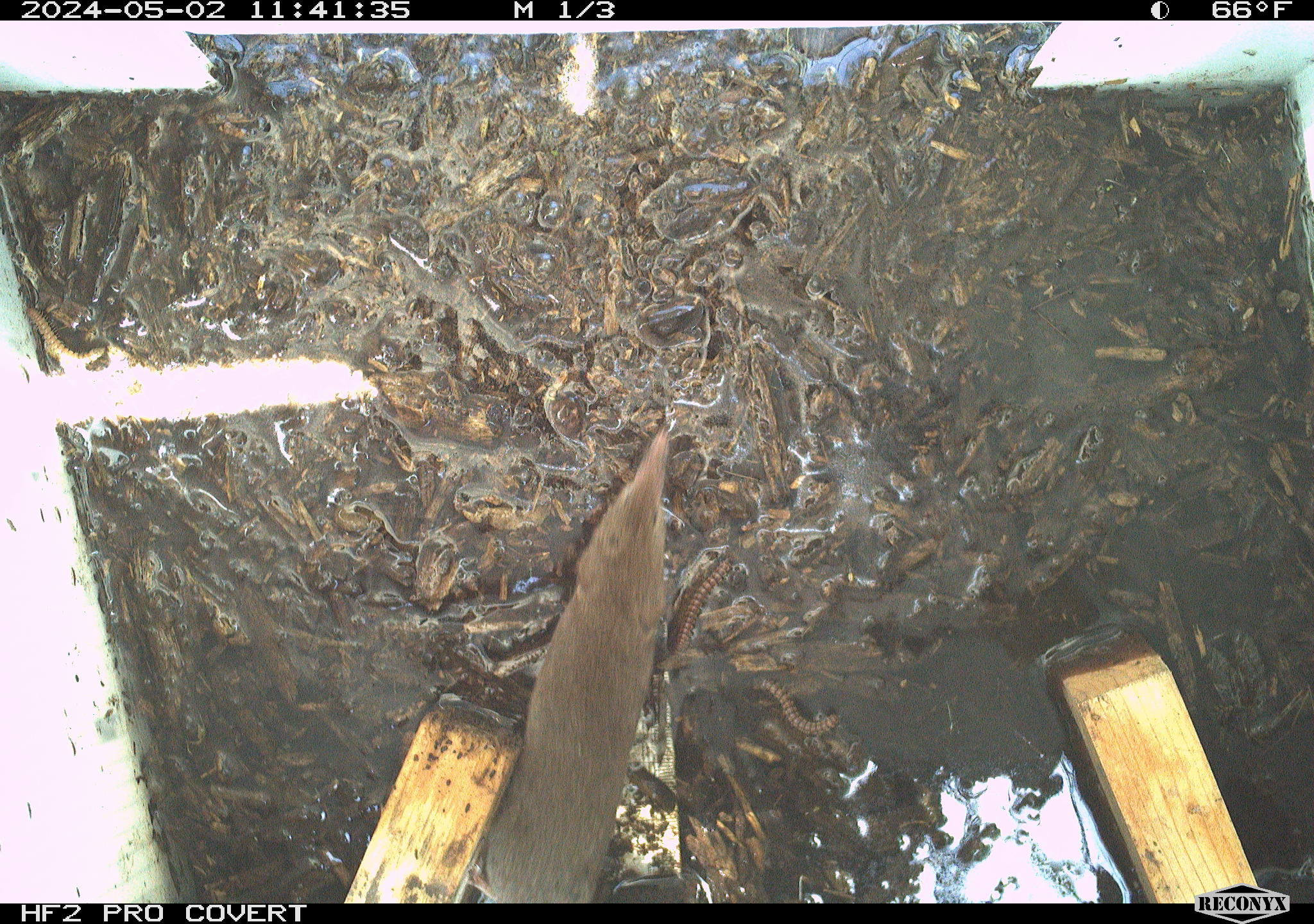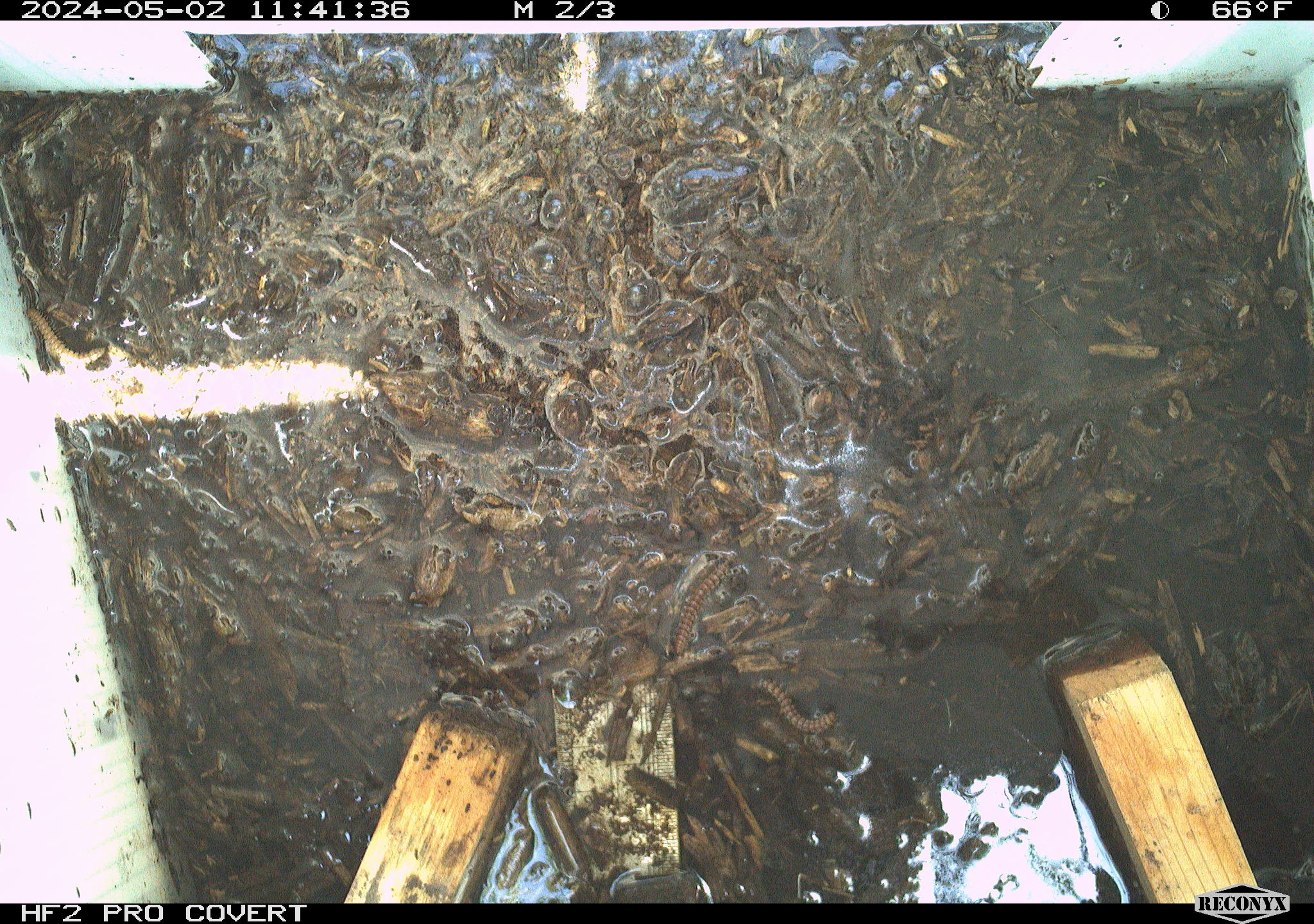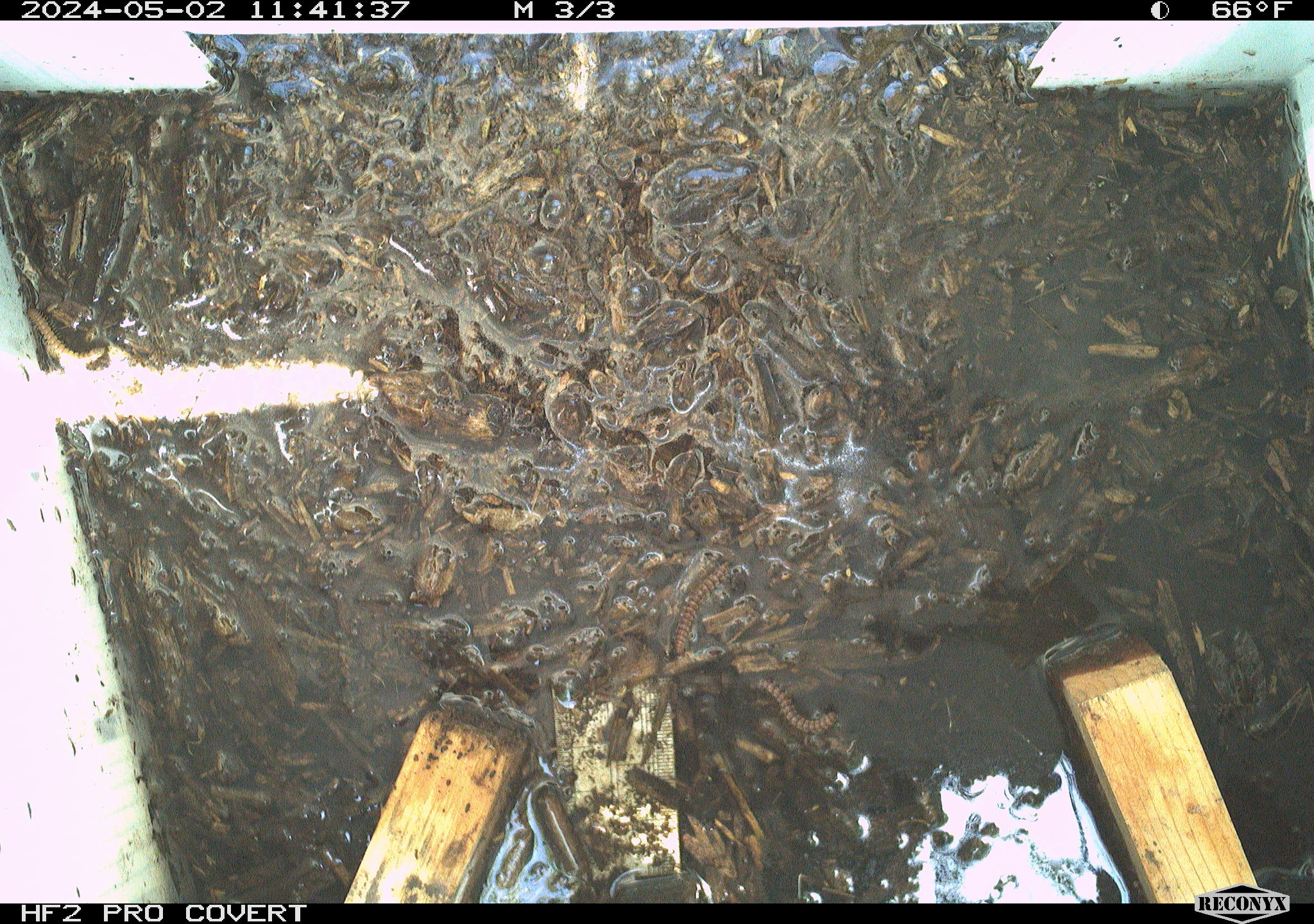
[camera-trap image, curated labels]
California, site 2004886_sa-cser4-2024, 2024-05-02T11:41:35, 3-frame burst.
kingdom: Animalia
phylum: Chordata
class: Mammalia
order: Eulipotyphla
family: Soricidae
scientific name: Soricidae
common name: shrews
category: soricidae family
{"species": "soricidae family (shrews) (Soricidae)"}